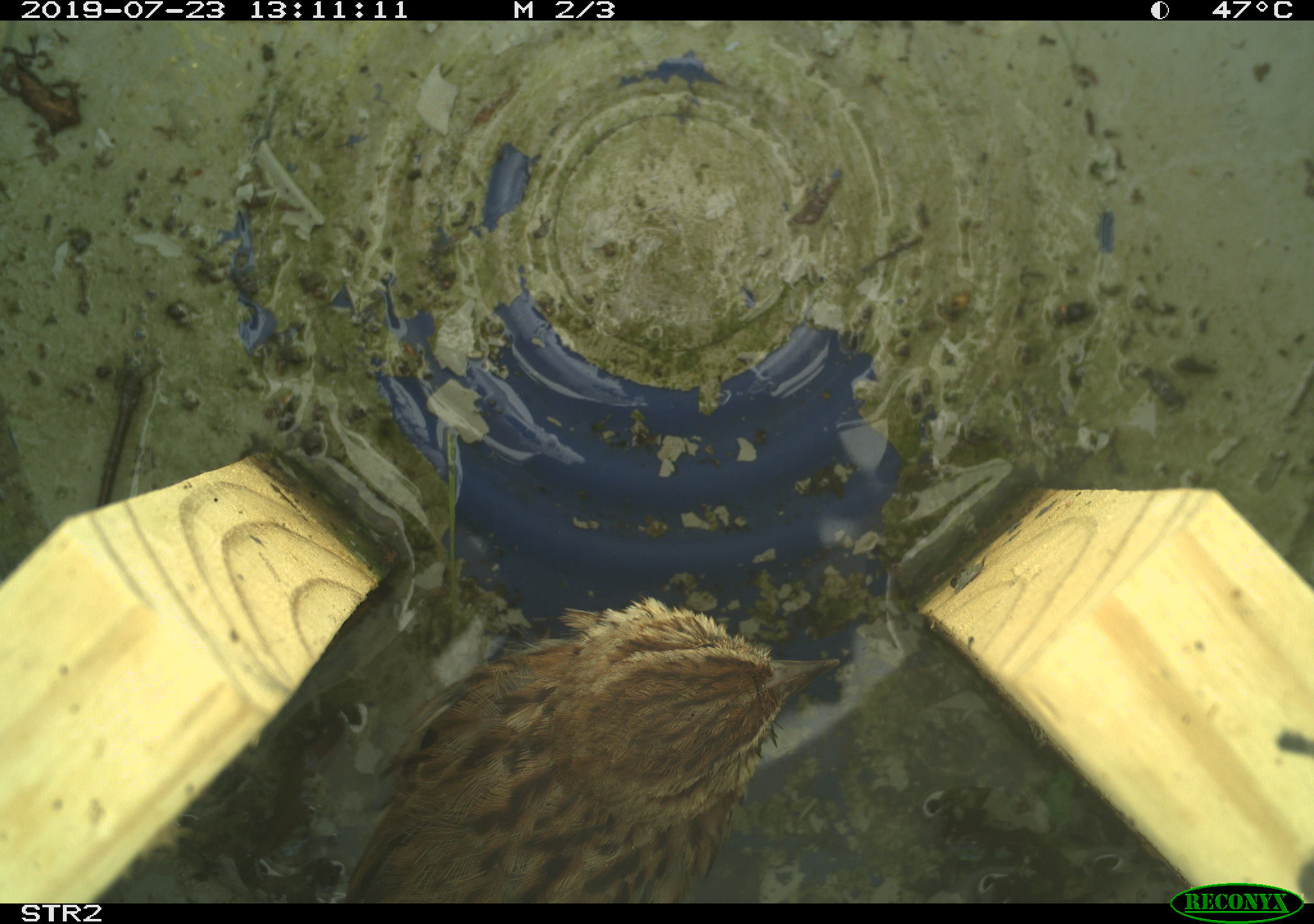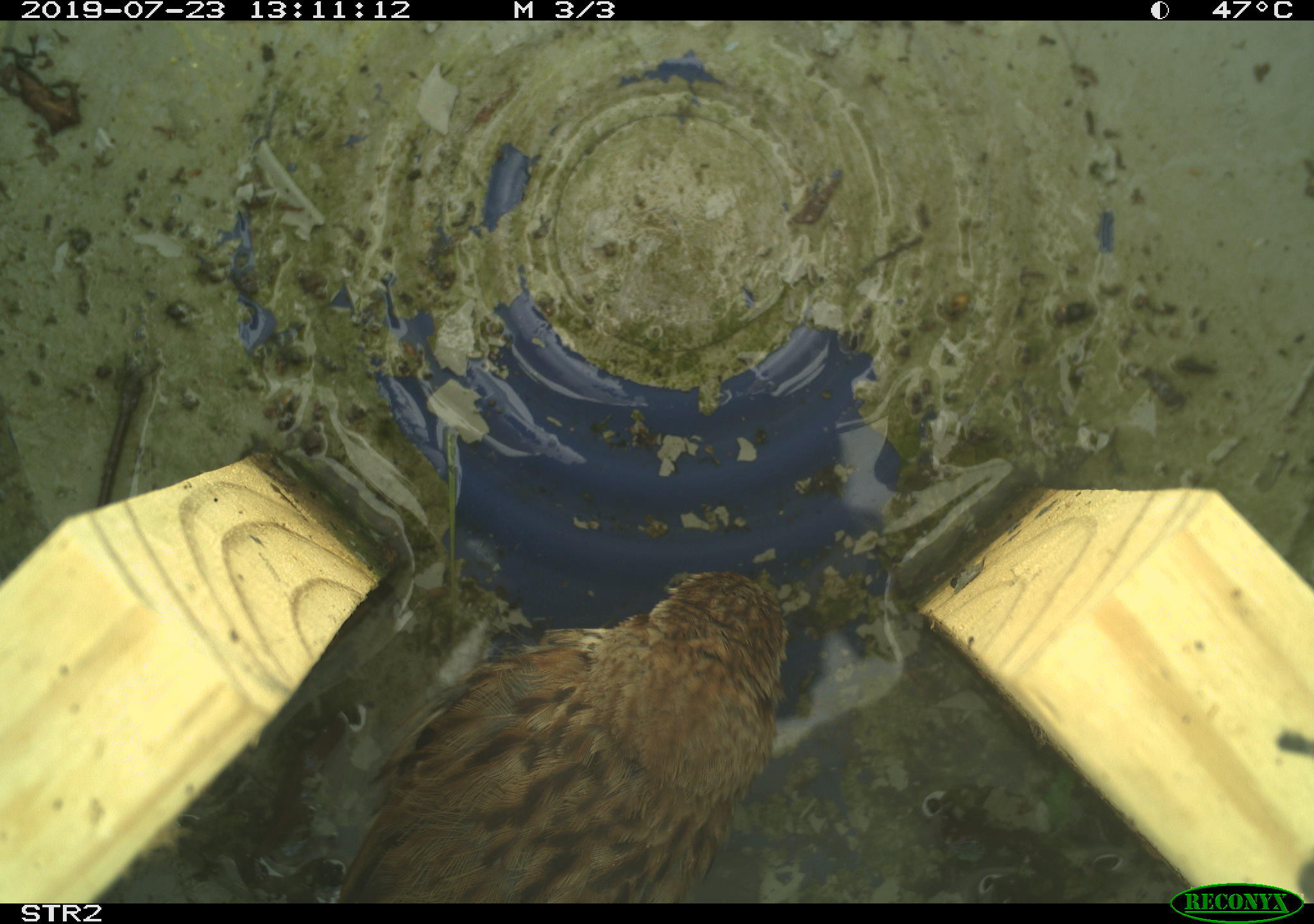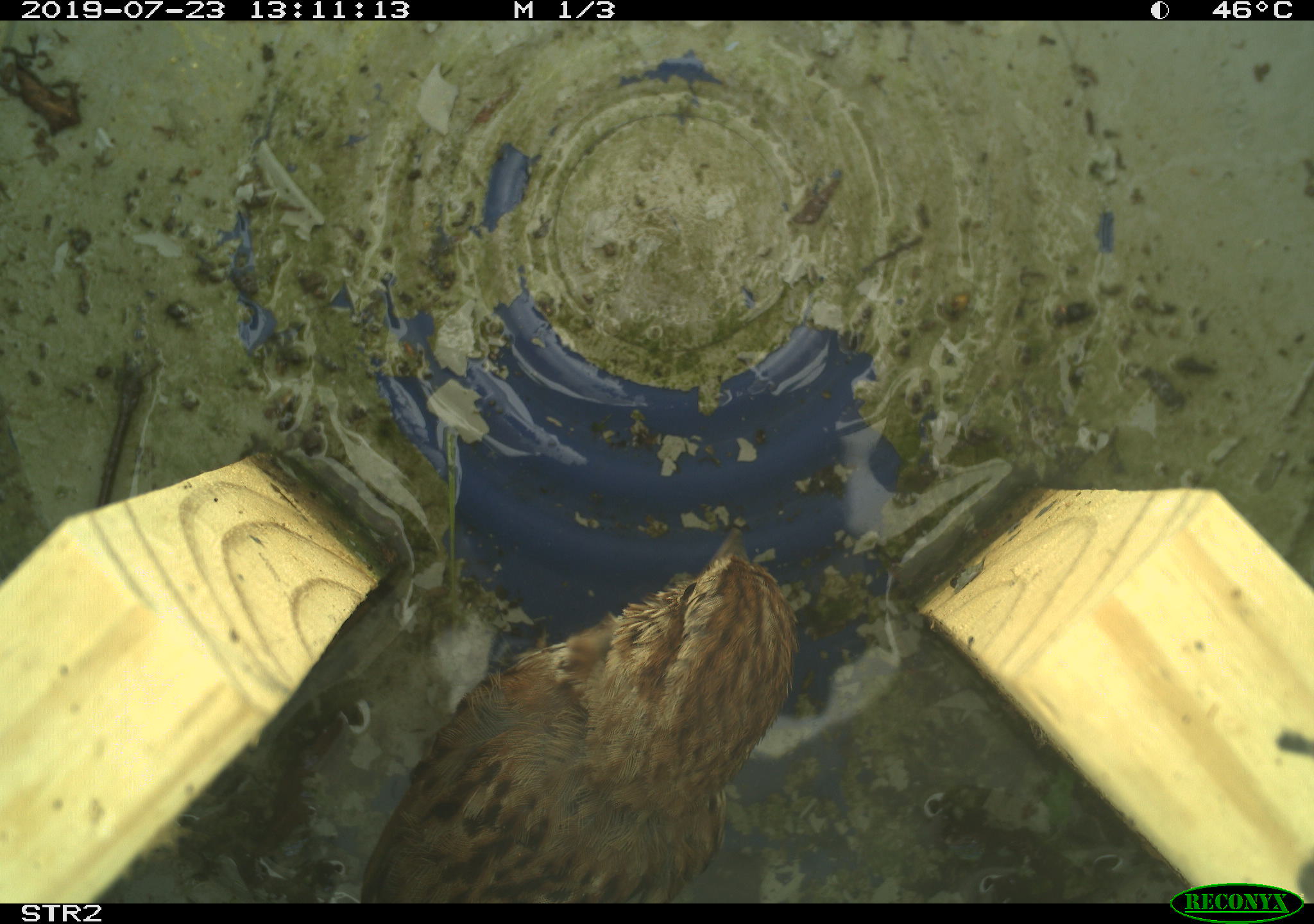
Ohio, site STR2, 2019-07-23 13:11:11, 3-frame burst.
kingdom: Animalia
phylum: Chordata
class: Aves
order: Passeriformes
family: Passerellidae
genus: Melospiza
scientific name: Melospiza melodia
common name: song sparrow